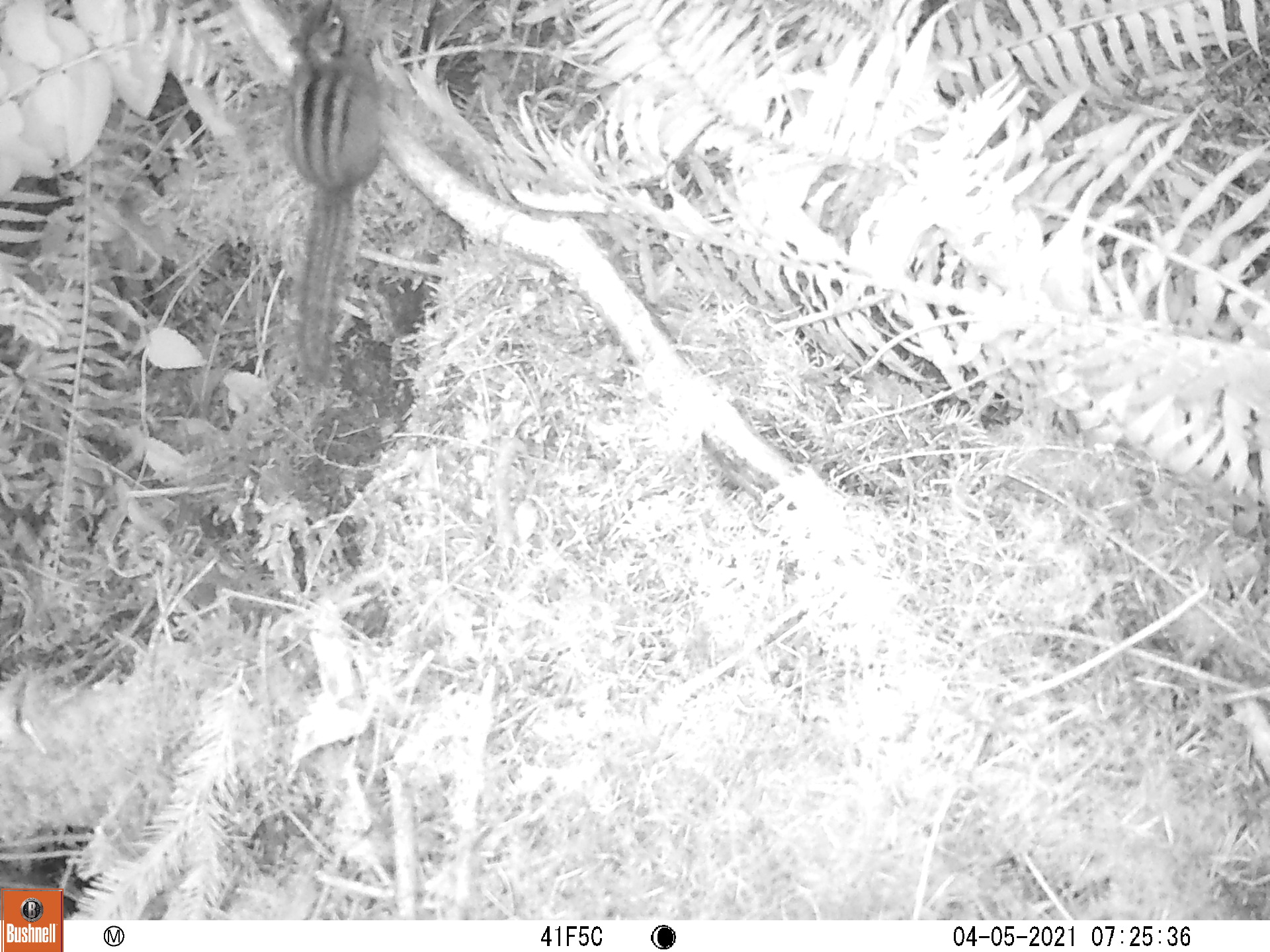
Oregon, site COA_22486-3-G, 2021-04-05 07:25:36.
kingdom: Animalia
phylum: Chordata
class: Mammalia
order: Rodentia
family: Sciuridae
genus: Neotamias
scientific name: Neotamias townsendii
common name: townsend's chipmunk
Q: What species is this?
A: Townsend's chipmunk (Neotamias townsendii).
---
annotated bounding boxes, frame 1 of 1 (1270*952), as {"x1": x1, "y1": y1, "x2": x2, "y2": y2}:
townsend's chipmunk: {"x1": 283, "y1": 0, "x2": 389, "y2": 395}